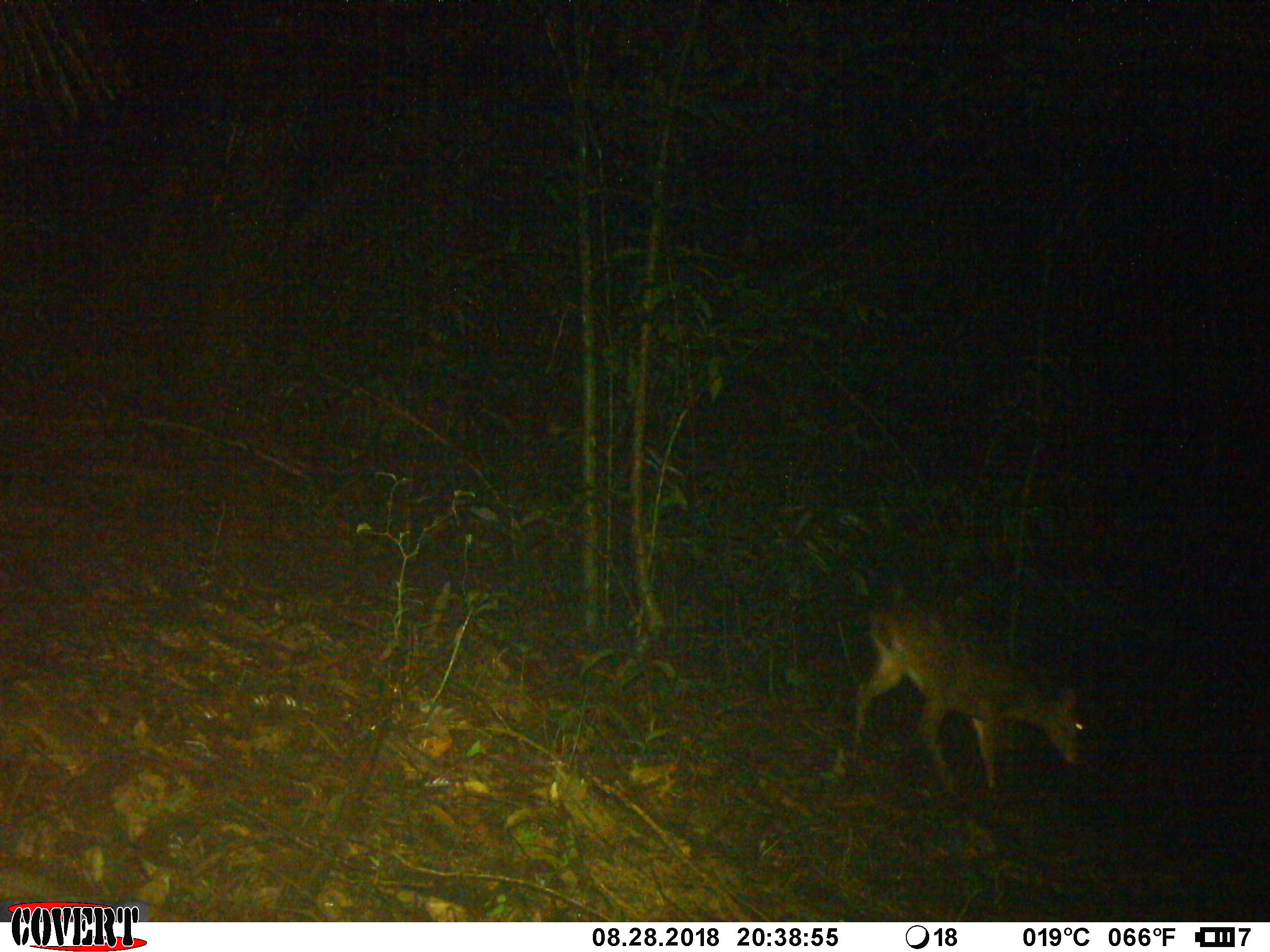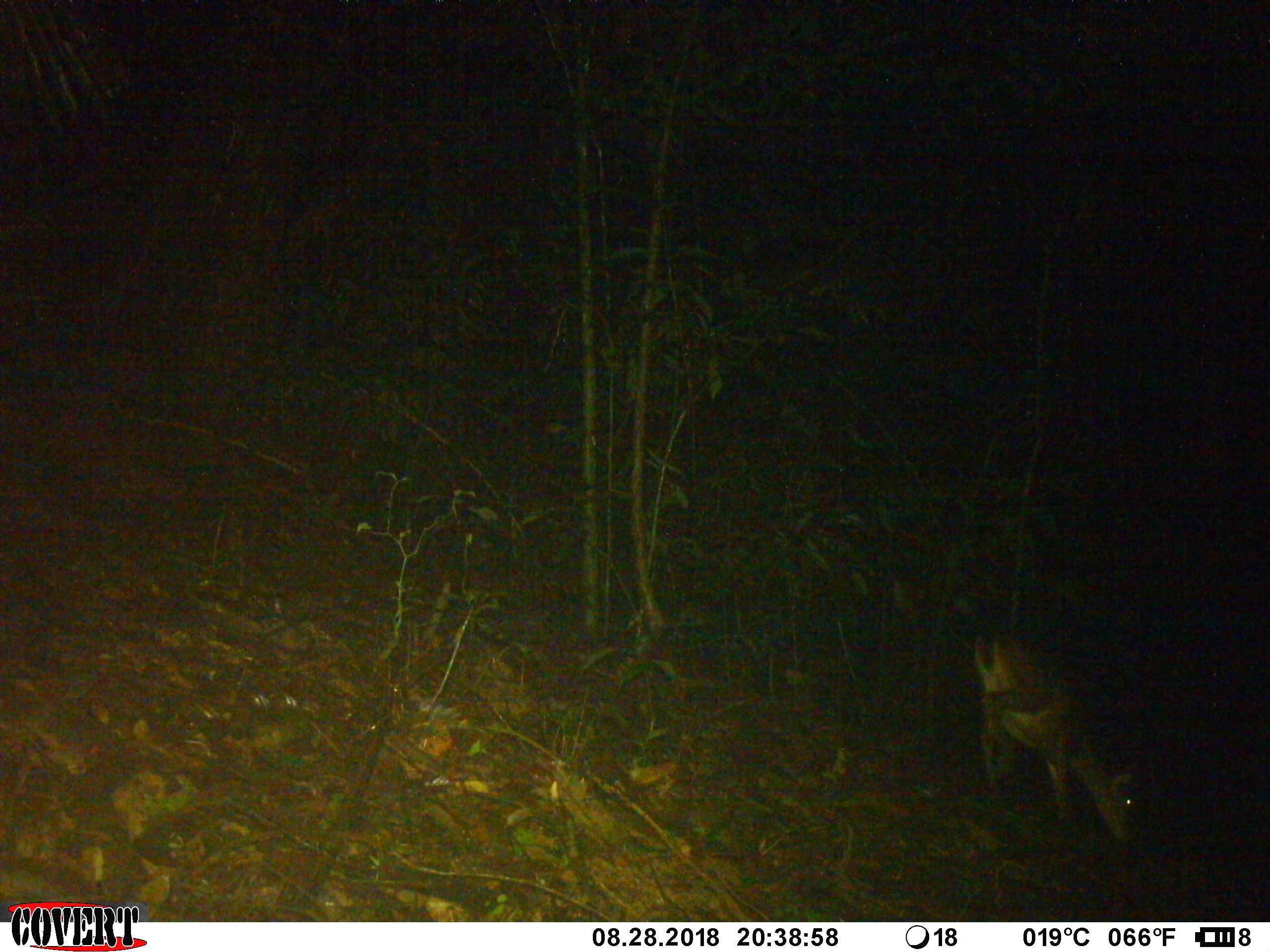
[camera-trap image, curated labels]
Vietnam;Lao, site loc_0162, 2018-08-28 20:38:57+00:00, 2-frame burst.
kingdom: Animalia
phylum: Chordata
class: Mammalia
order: Artiodactyla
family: Cervidae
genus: Muntiacus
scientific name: Muntiacus vuquangensis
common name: large-antlered muntjac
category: large antlered muntjac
Large antlered muntjac (large-antlered muntjac) (Muntiacus vuquangensis). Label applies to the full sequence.